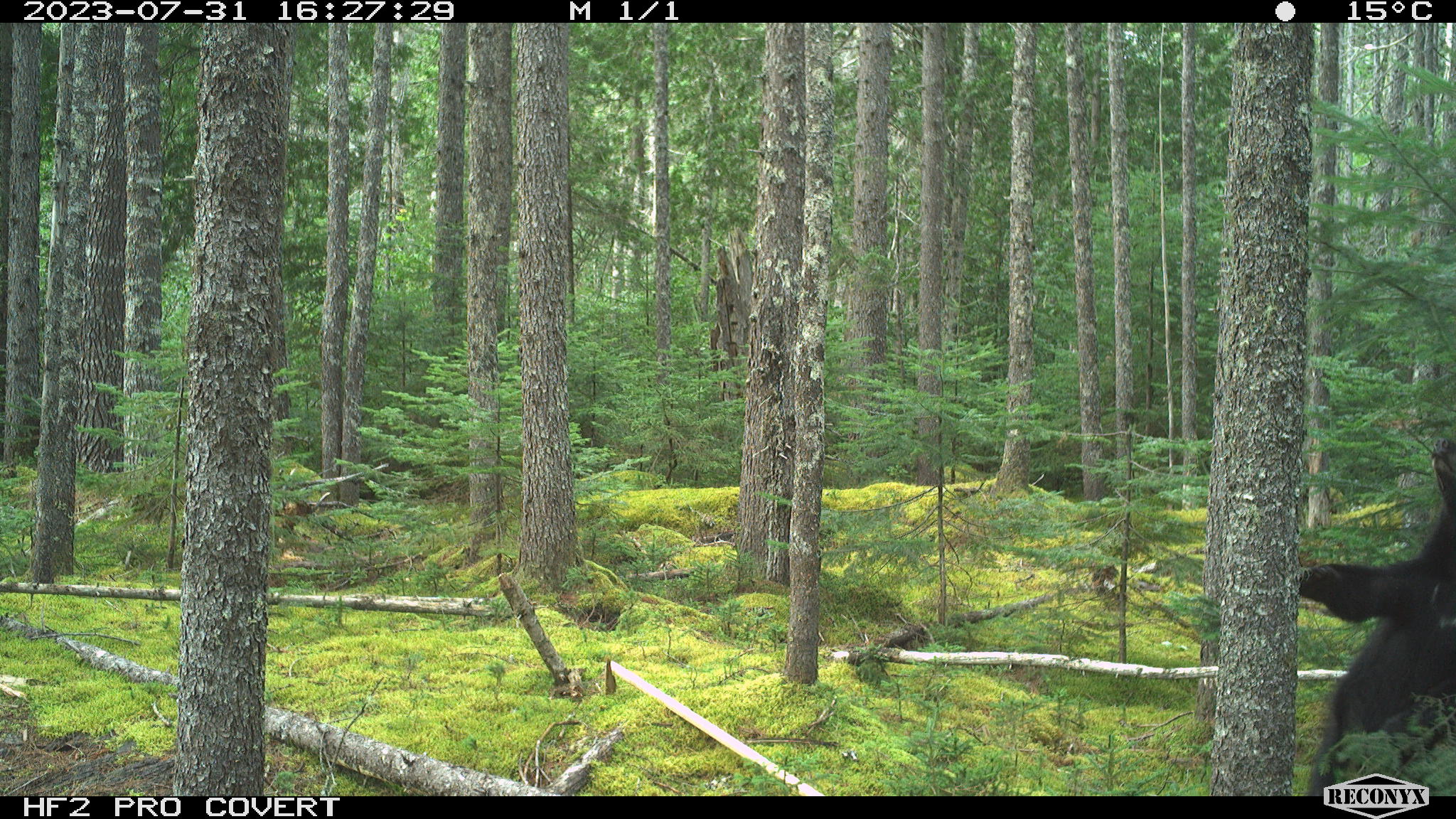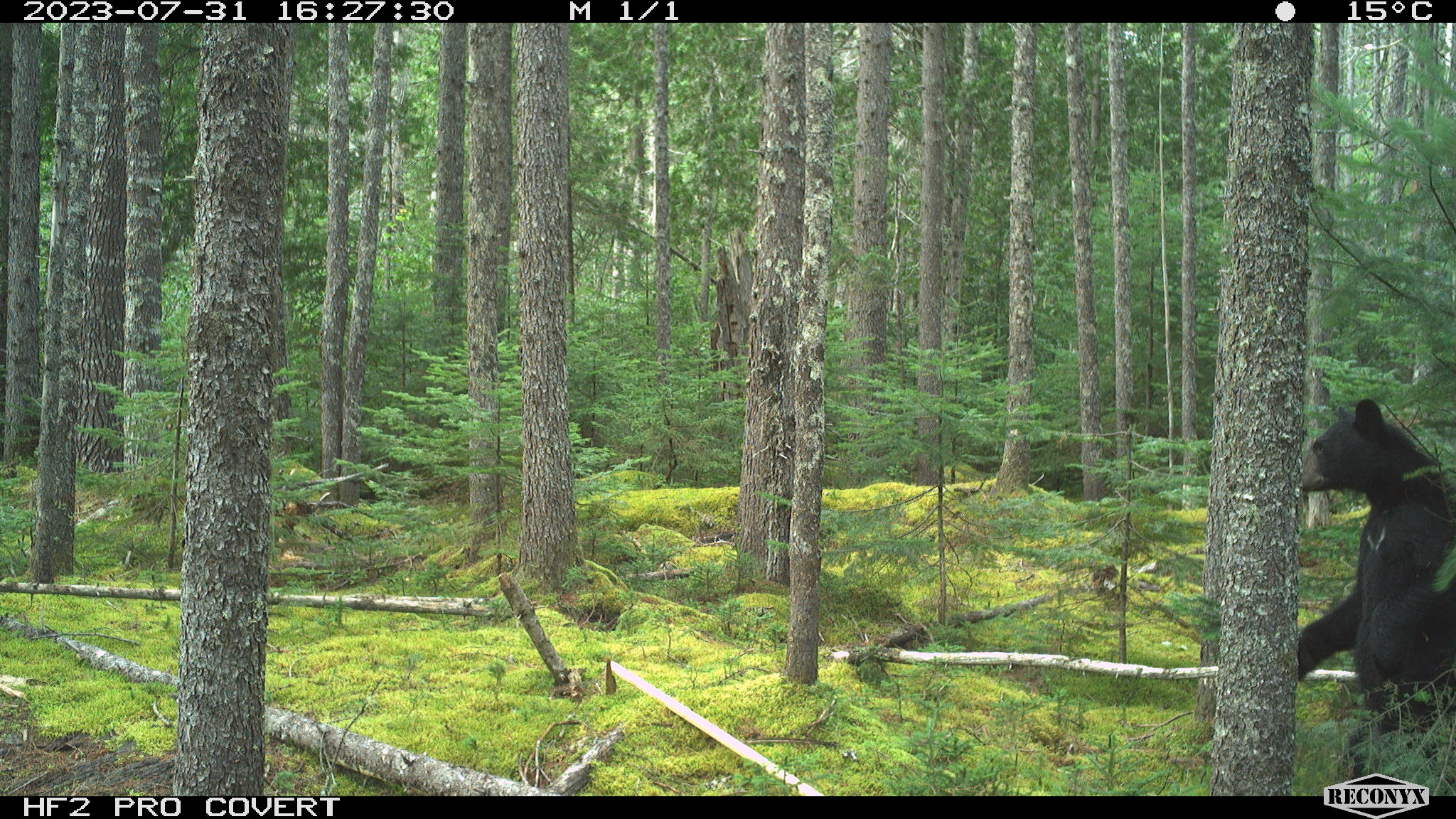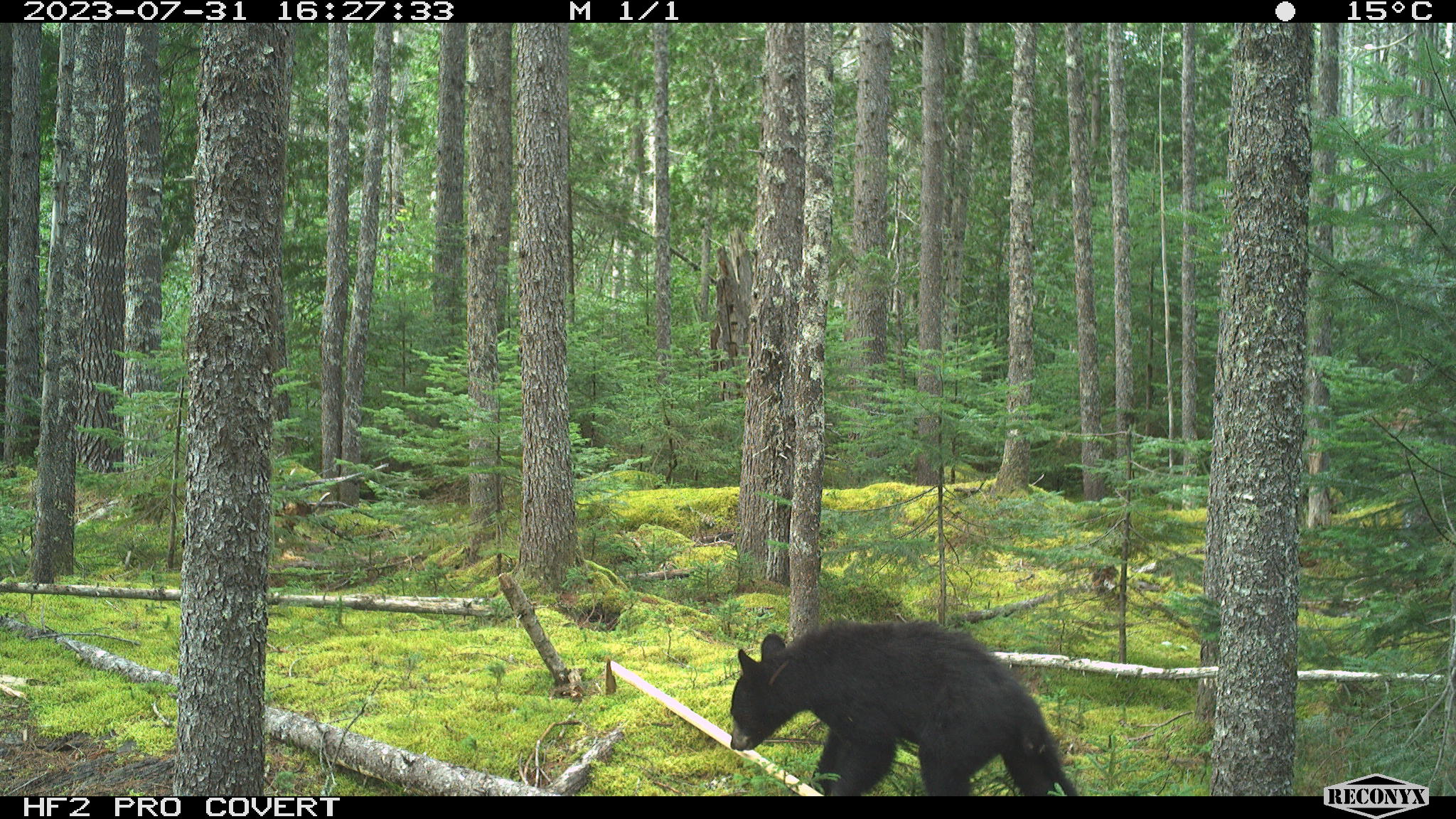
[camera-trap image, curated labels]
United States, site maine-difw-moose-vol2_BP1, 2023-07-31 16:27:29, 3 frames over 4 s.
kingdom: Animalia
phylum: Chordata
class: Mammalia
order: Carnivora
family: Ursidae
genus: Ursus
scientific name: Ursus americanus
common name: black bear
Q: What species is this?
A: Black bear (Ursus americanus).